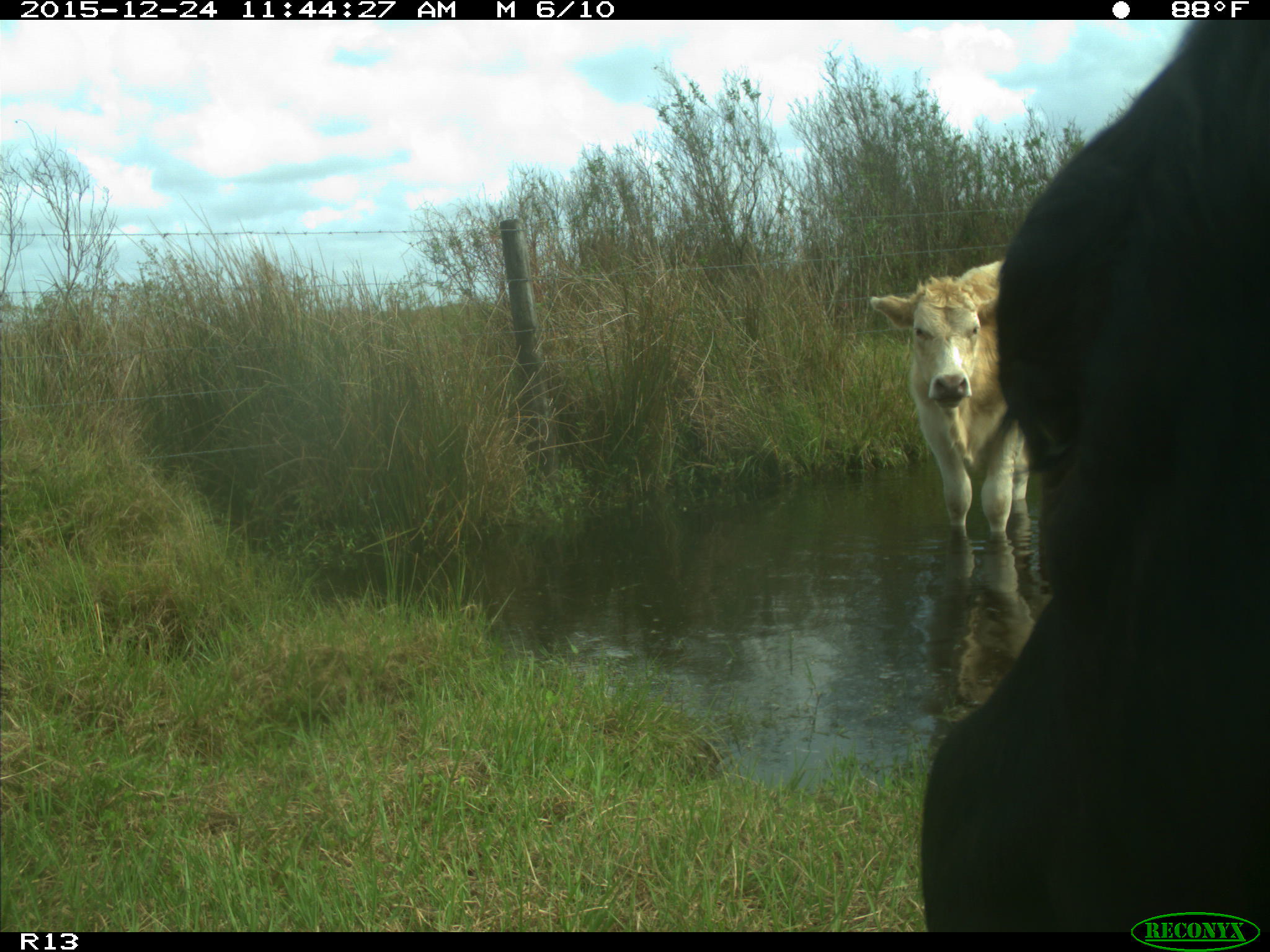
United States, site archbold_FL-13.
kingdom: Animalia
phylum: Chordata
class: Mammalia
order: Artiodactyla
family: Bovidae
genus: Bos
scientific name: Bos taurus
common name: domestic cow